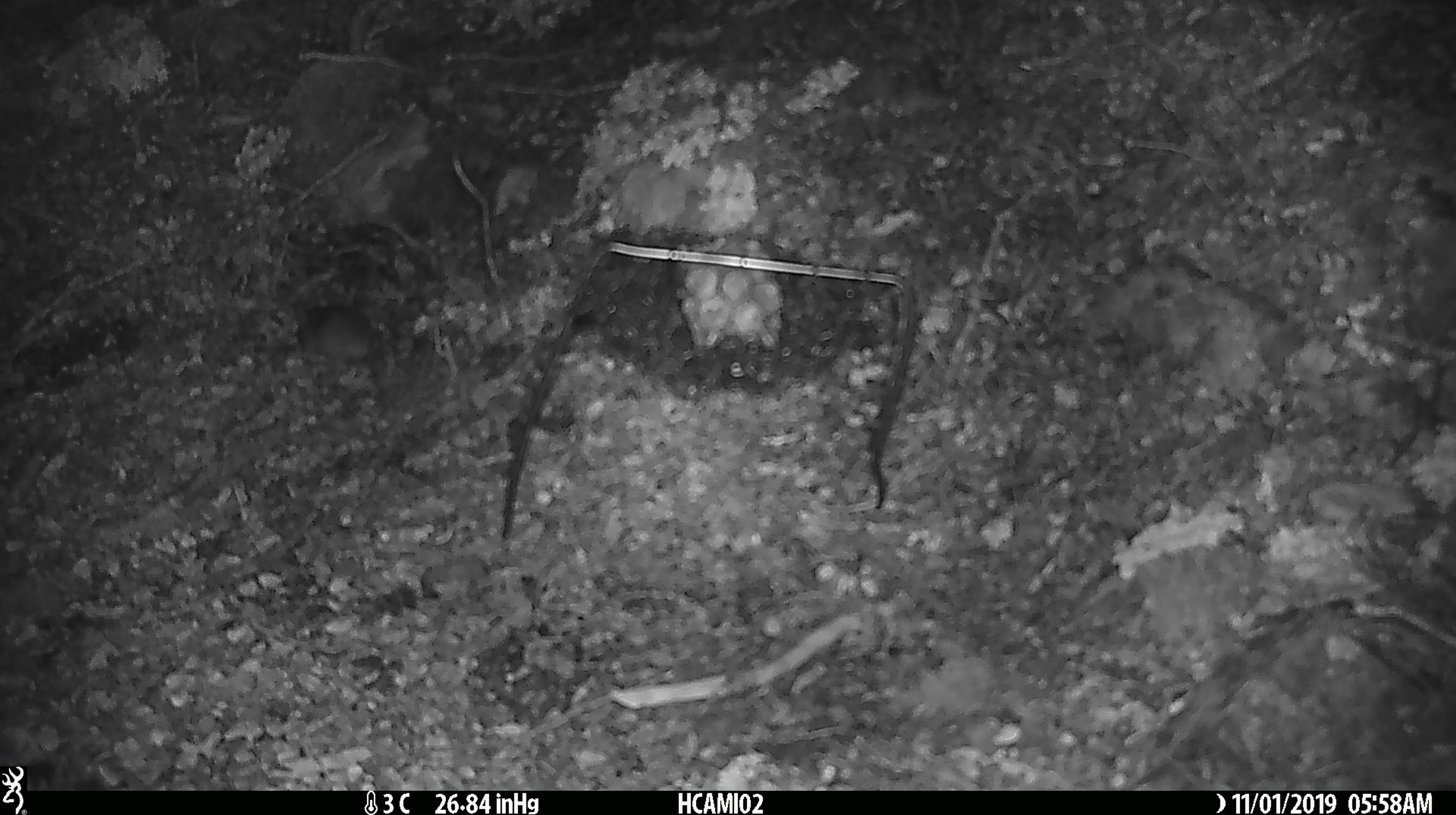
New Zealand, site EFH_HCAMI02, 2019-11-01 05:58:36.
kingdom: Animalia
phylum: Chordata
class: Mammalia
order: Rodentia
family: Muridae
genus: Mus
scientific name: Mus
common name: mouse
Mouse (Mus).